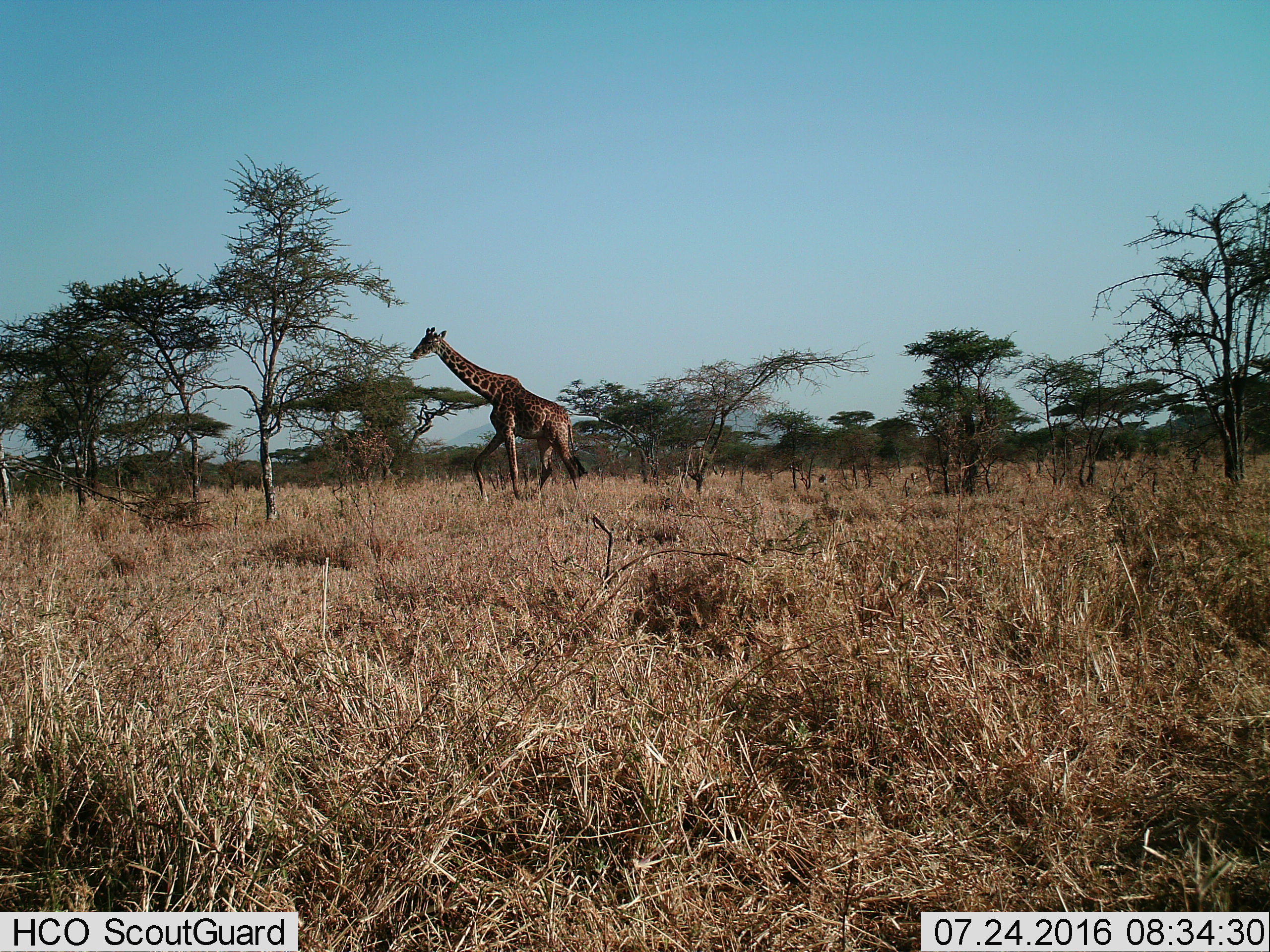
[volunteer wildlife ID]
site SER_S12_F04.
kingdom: Animalia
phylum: Chordata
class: Mammalia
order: Artiodactyla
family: Giraffidae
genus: Giraffa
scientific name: Giraffa camelopardalis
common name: giraffe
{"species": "giraffe (Giraffa camelopardalis)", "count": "1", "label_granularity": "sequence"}